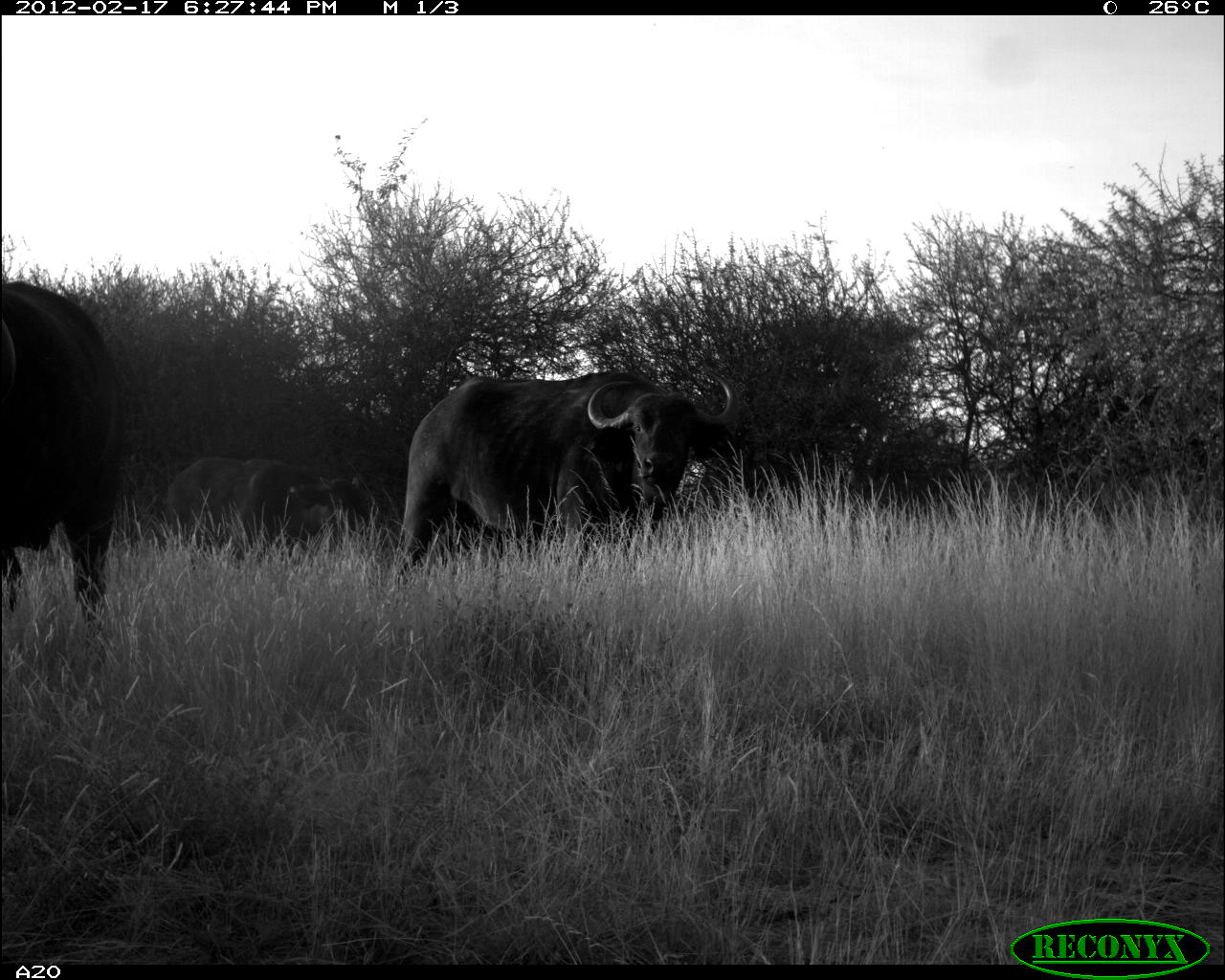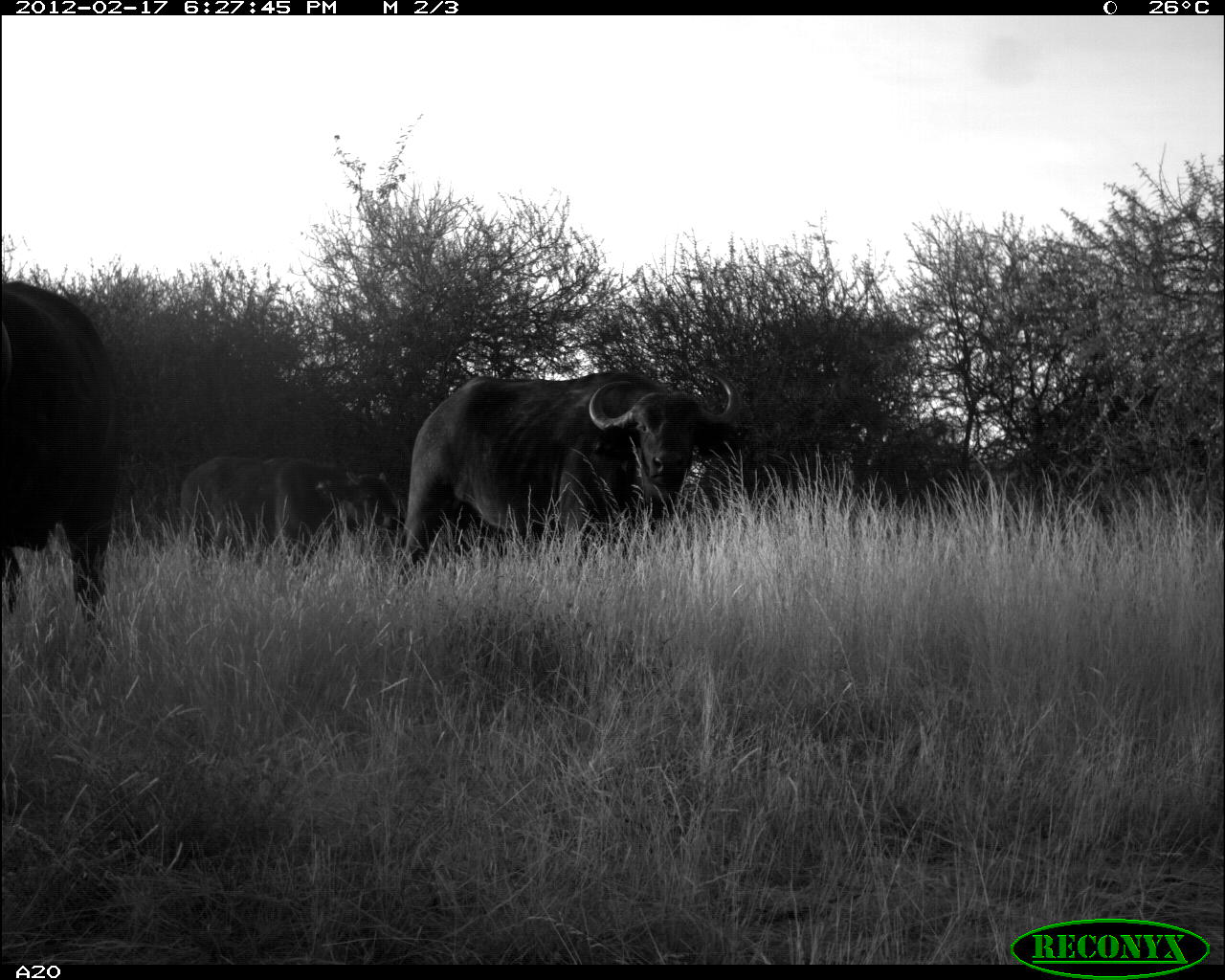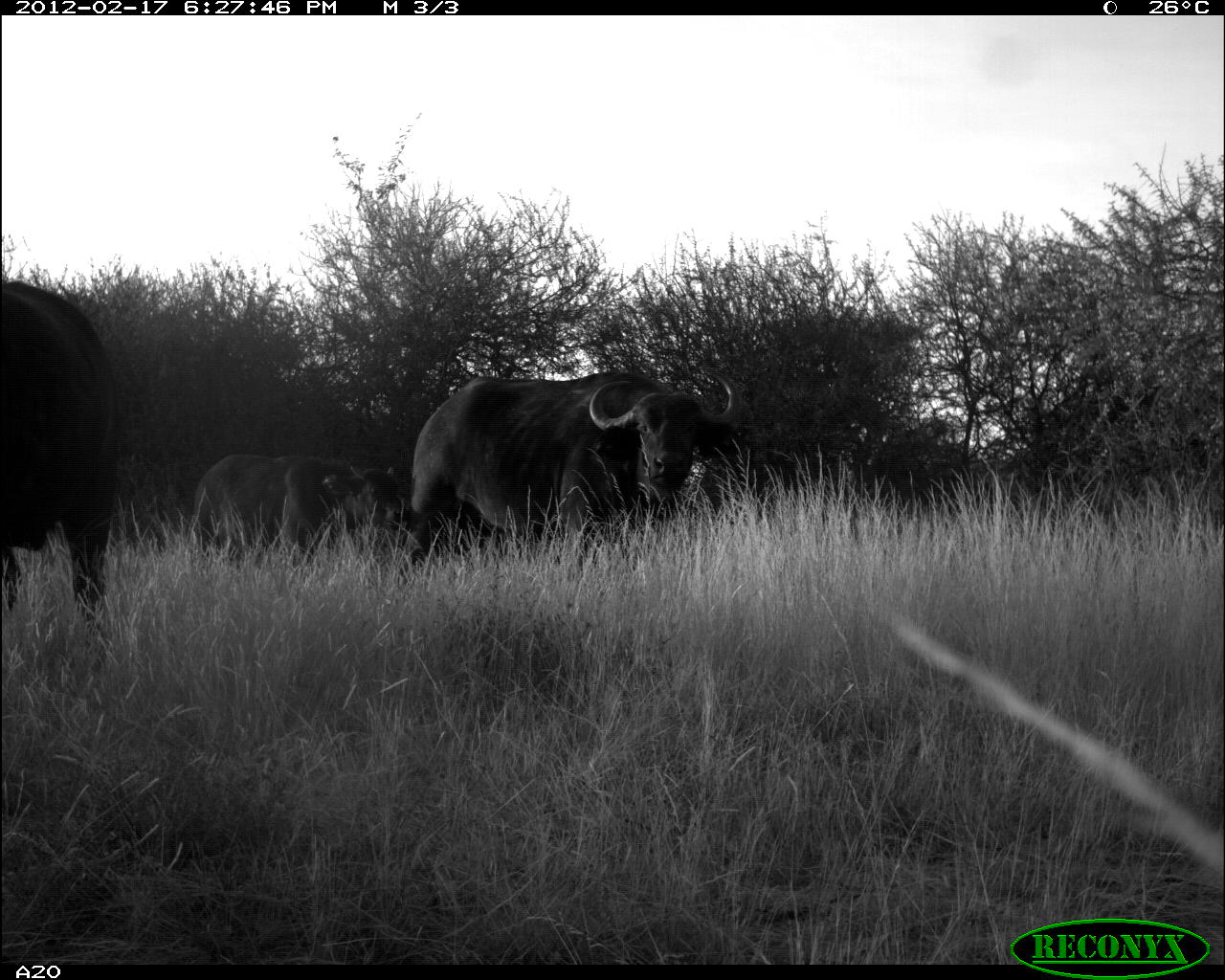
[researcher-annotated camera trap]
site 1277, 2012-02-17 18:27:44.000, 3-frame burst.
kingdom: Animalia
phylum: Chordata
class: Mammalia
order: Artiodactyla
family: Bovidae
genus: Syncerus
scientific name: Syncerus caffer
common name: african buffalo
Syncerus caffer (african buffalo), count 3.